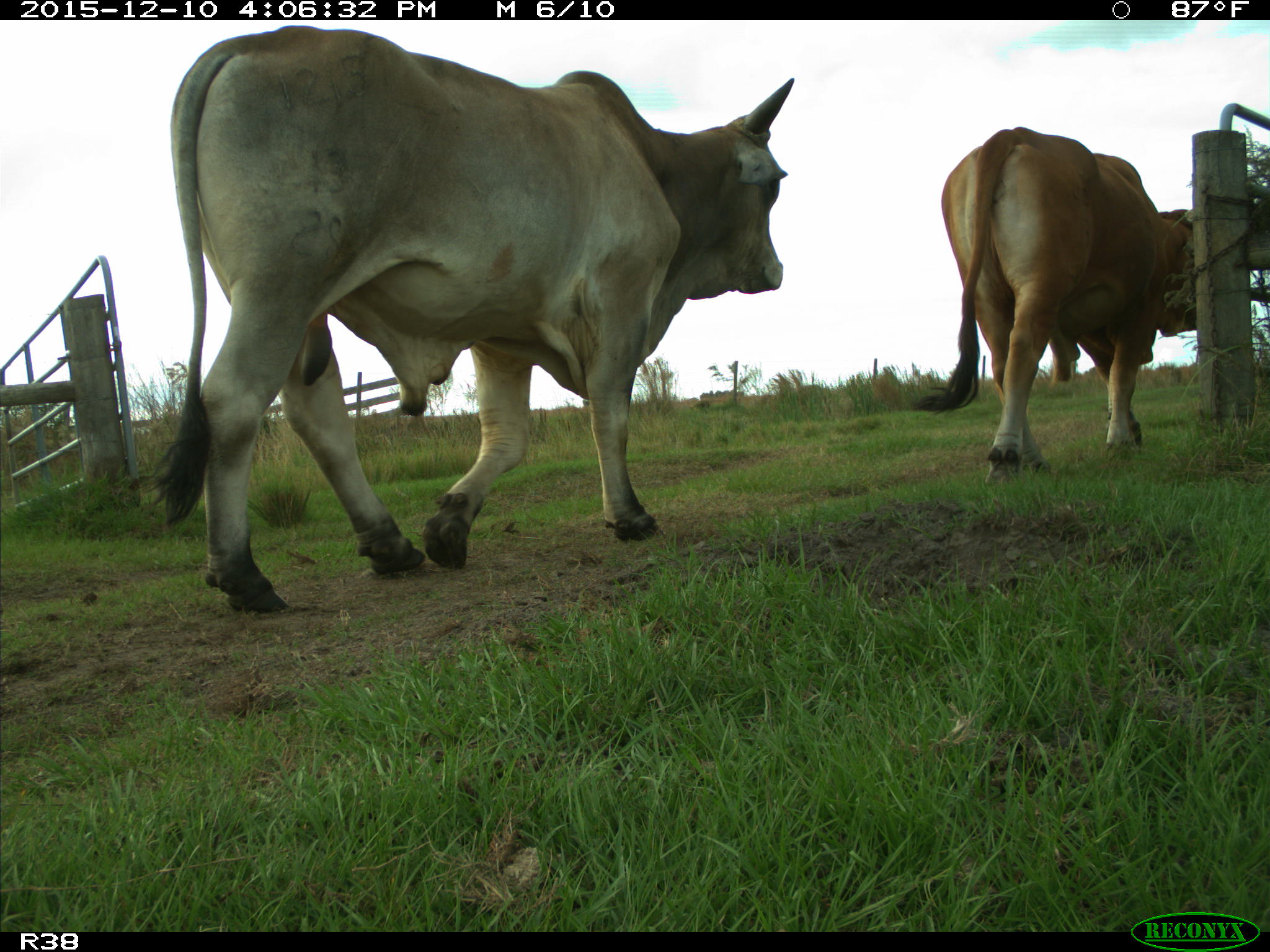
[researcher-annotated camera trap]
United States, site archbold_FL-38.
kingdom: Animalia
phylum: Chordata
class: Mammalia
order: Artiodactyla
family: Bovidae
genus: Bos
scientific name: Bos taurus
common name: domestic cow